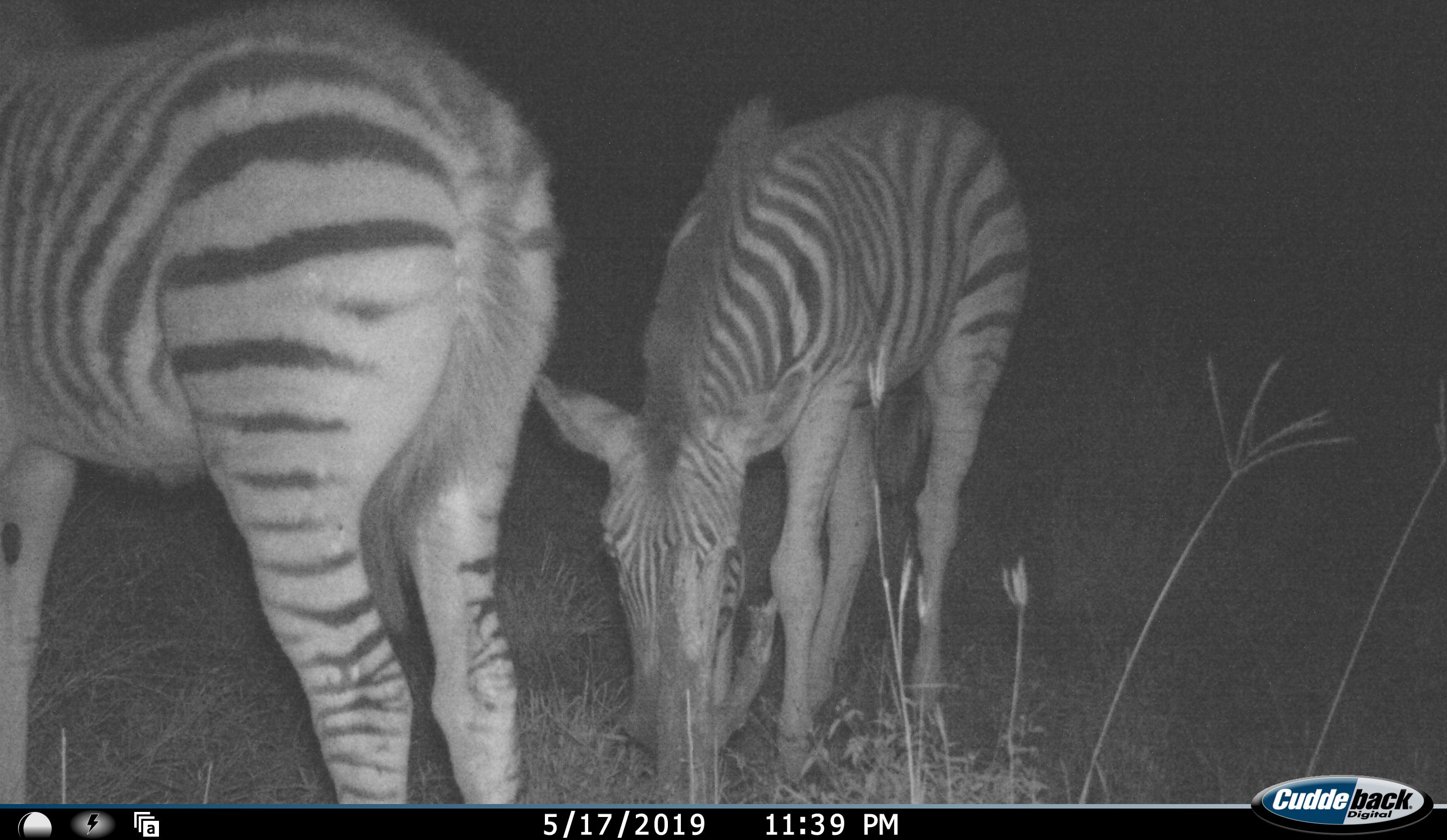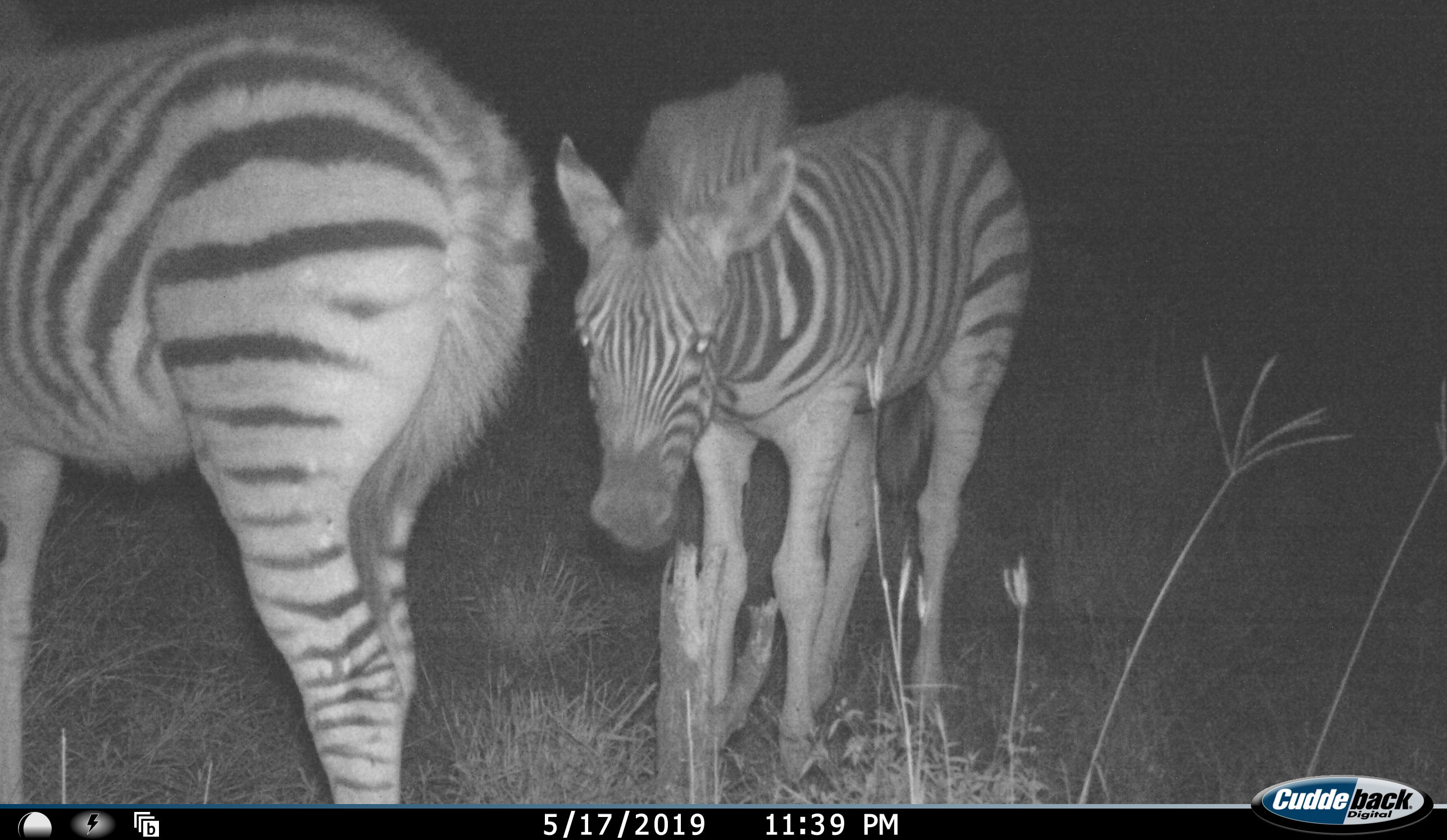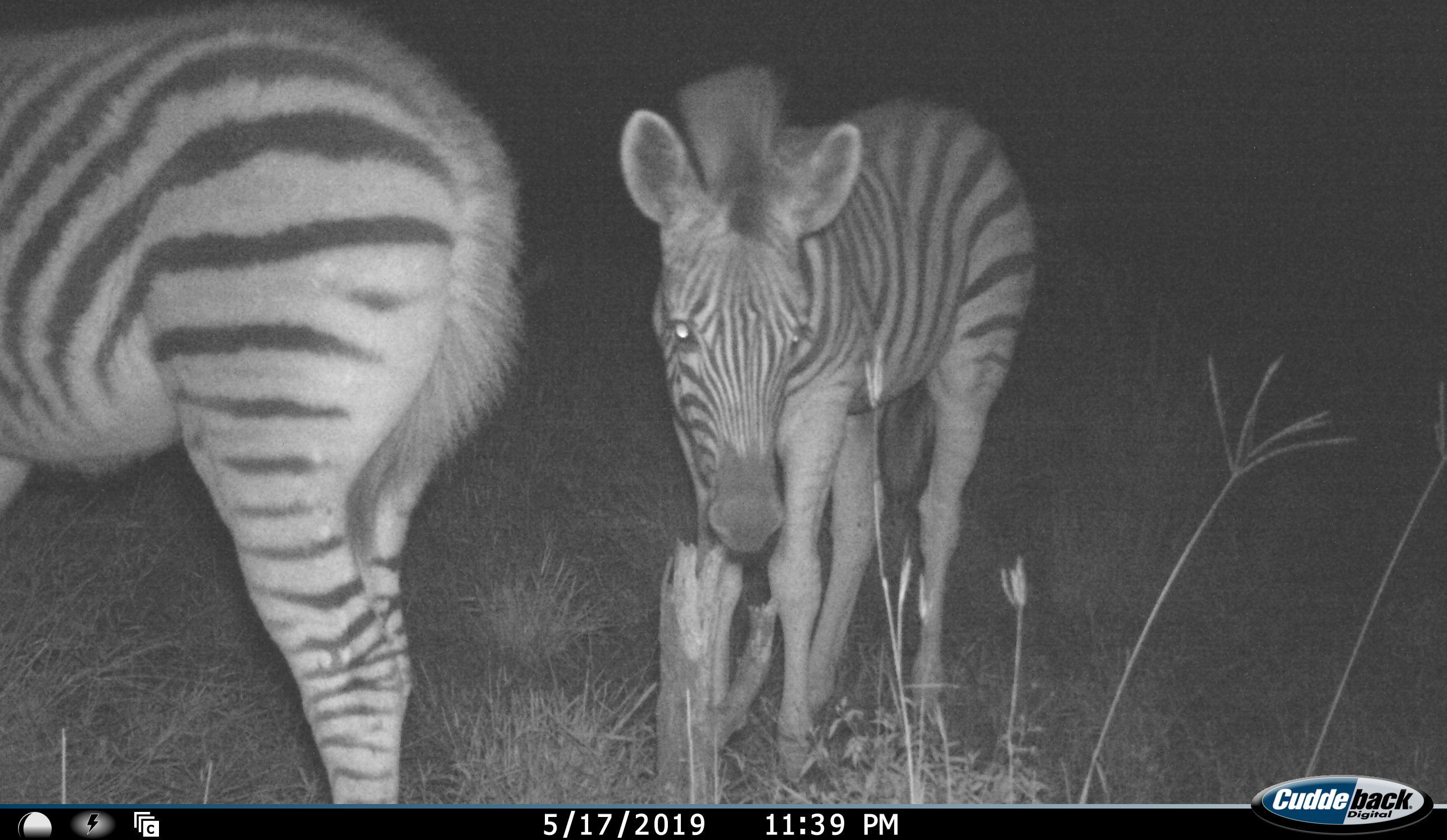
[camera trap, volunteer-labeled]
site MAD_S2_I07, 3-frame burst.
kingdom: Animalia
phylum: Chordata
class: Mammalia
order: Perissodactyla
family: Equidae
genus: Equus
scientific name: Equus quagga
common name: plains zebra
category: zebraplains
Zebraplains (plains zebra) (Equus quagga), count 2. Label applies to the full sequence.